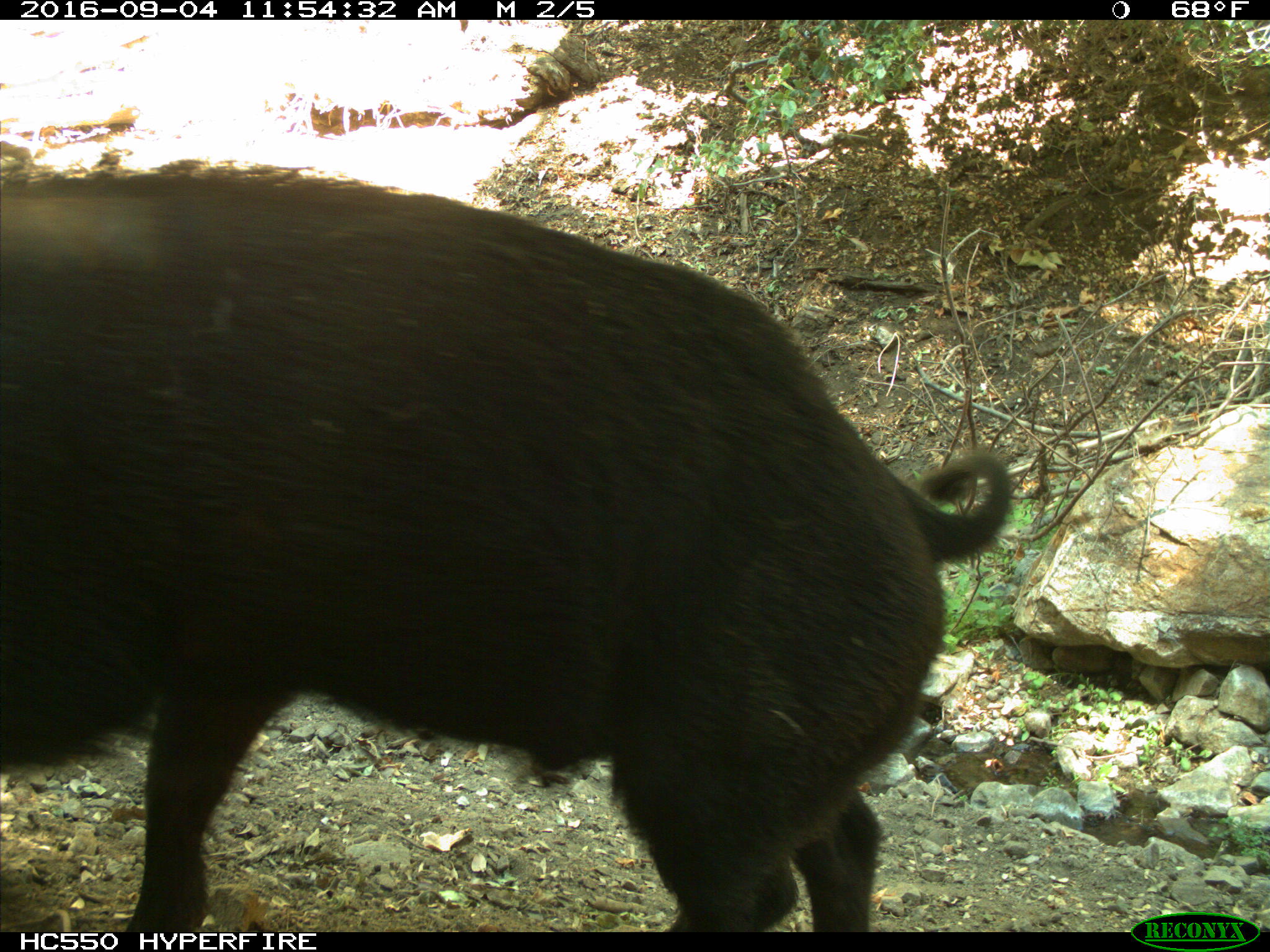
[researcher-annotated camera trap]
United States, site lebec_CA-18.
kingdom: Animalia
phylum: Chordata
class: Mammalia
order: Artiodactyla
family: Suidae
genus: Sus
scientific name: Sus scrofa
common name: wild boar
Sus scrofa (wild boar).